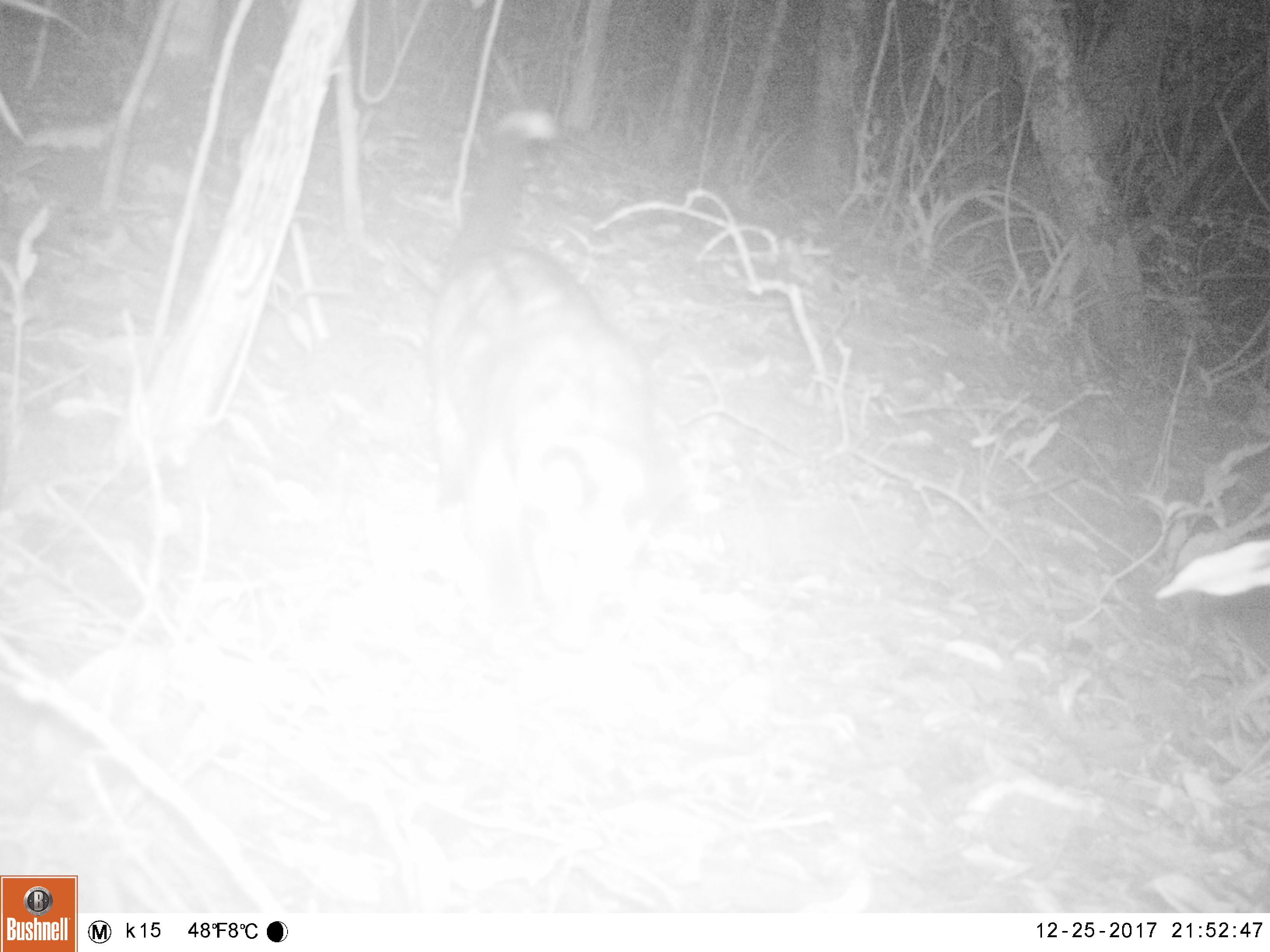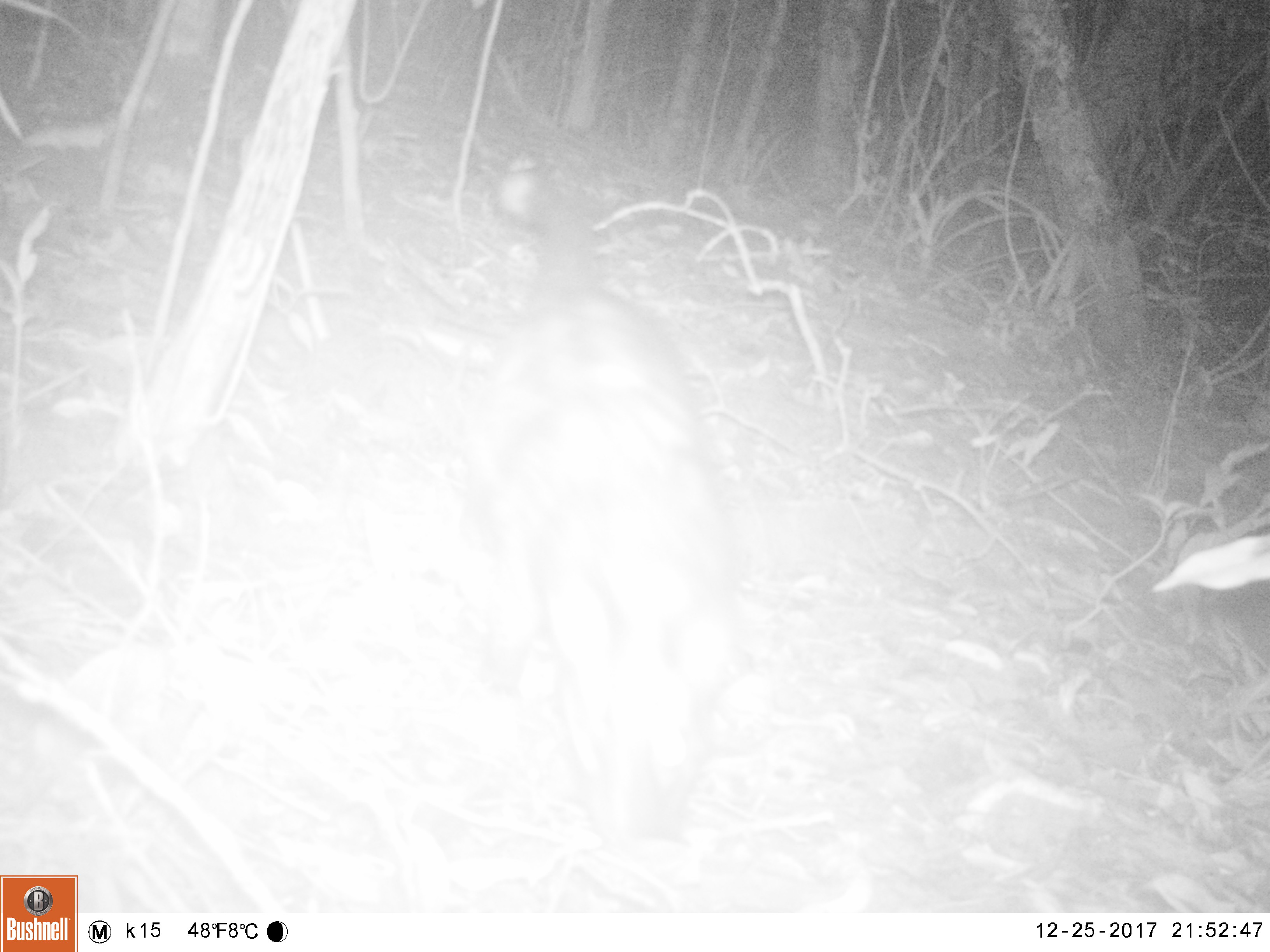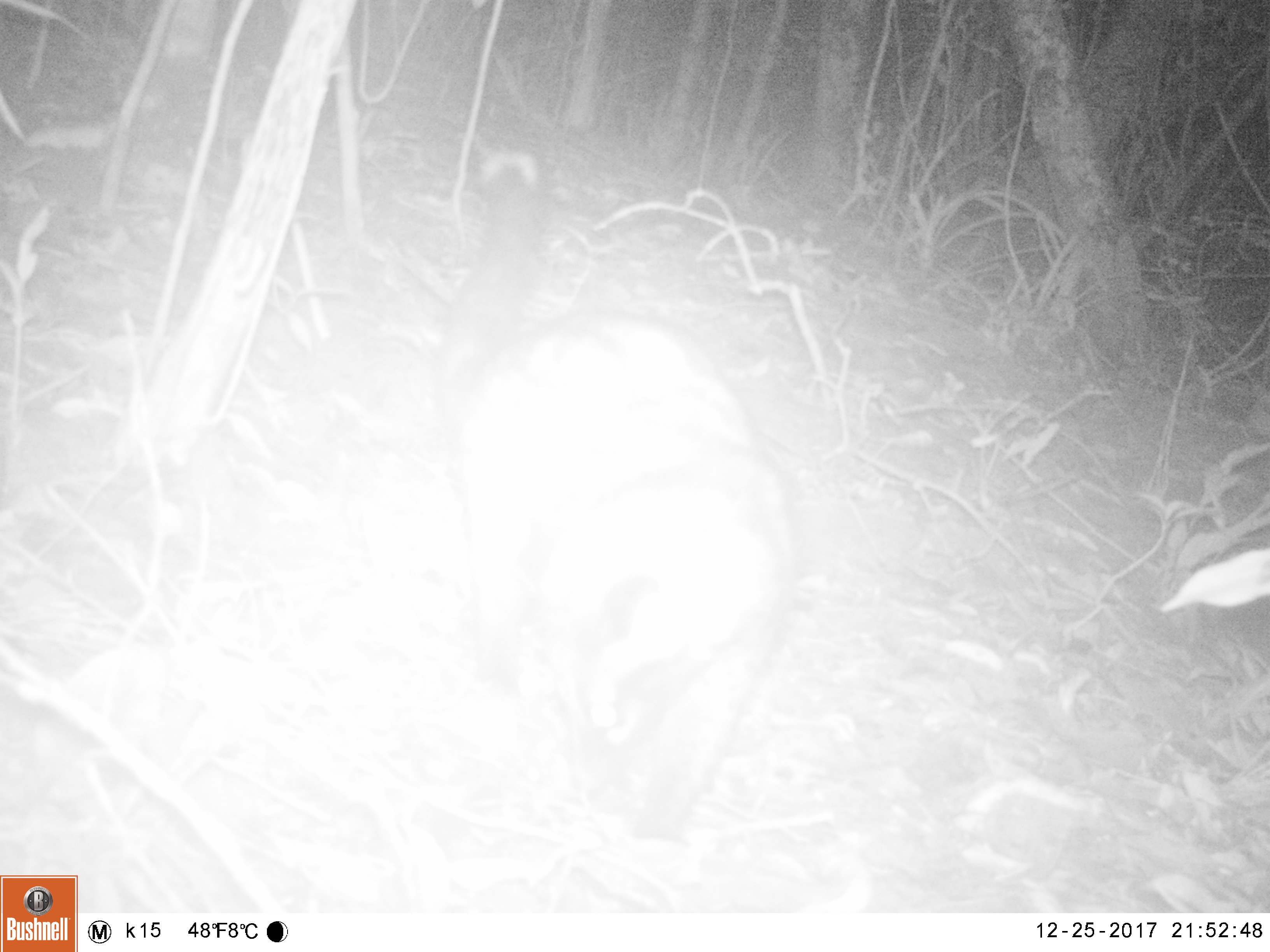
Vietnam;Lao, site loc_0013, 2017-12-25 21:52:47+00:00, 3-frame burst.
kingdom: Animalia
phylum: Chordata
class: Mammalia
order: Carnivora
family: Viverridae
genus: Paradoxurus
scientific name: Paradoxurus hermaphroditus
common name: common palm civet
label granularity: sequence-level